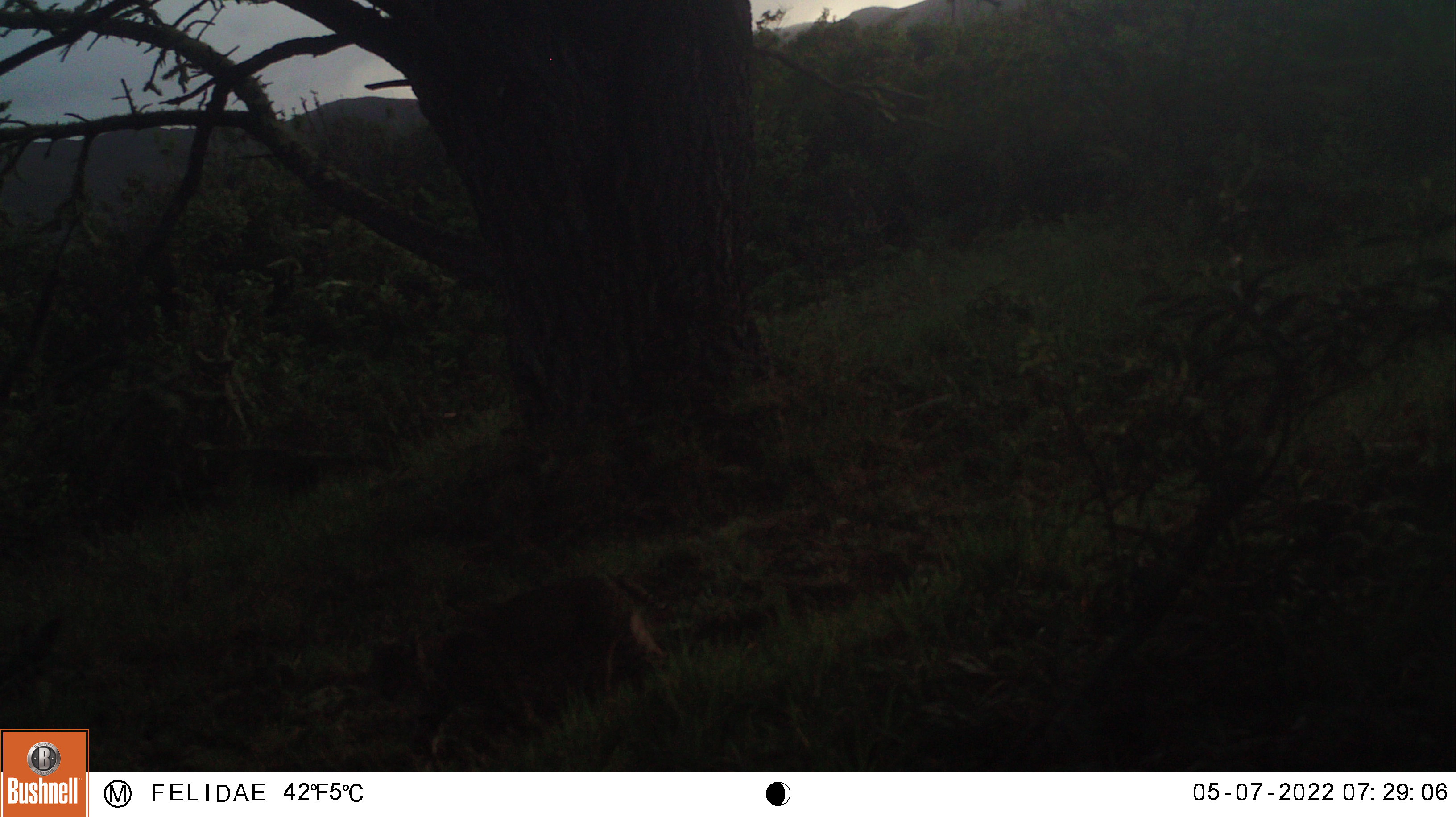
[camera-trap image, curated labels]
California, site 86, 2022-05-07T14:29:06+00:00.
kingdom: Animalia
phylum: Chordata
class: Mammalia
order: Carnivora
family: Felidae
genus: Lynx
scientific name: Lynx rufus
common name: bobcat